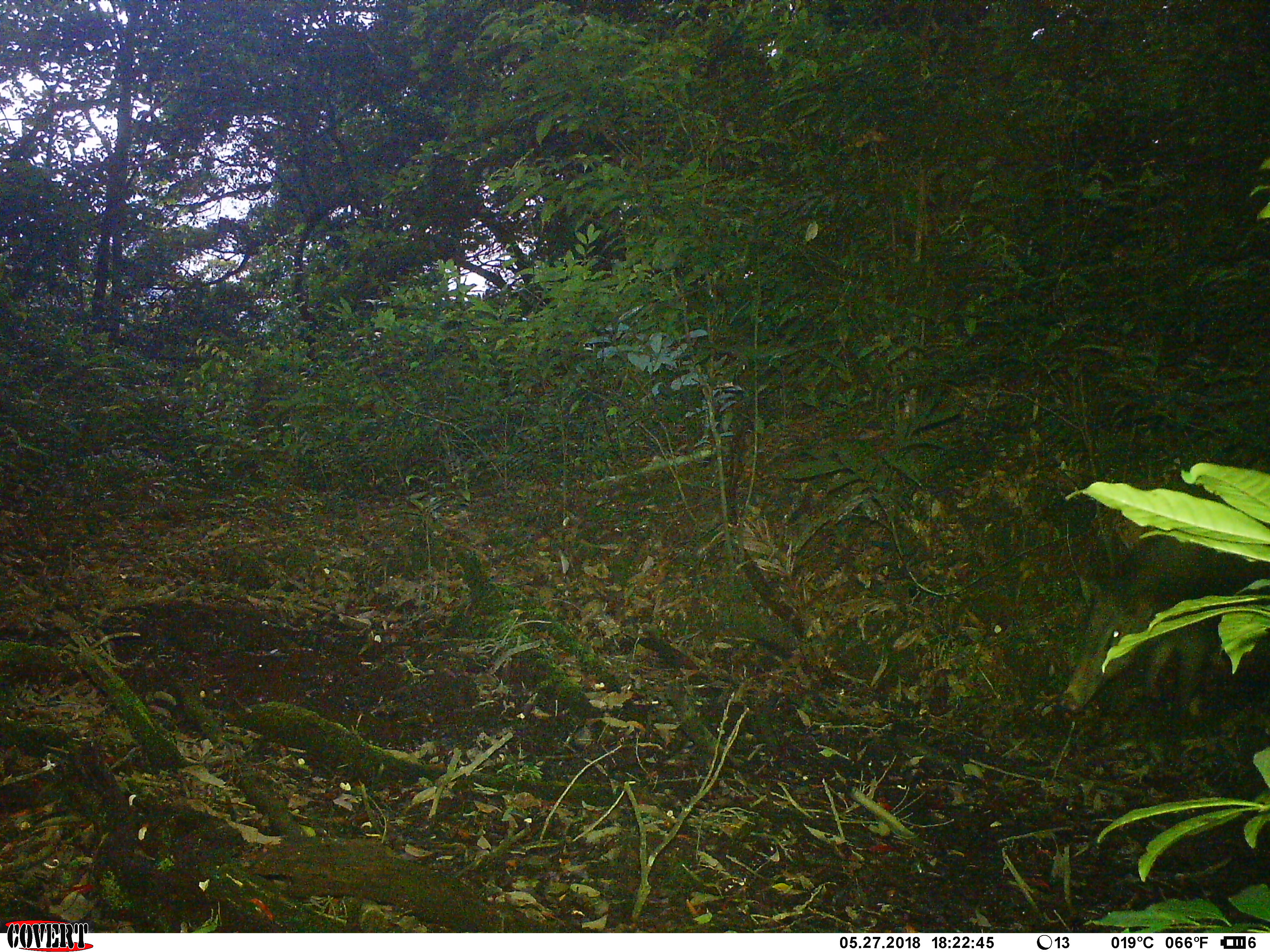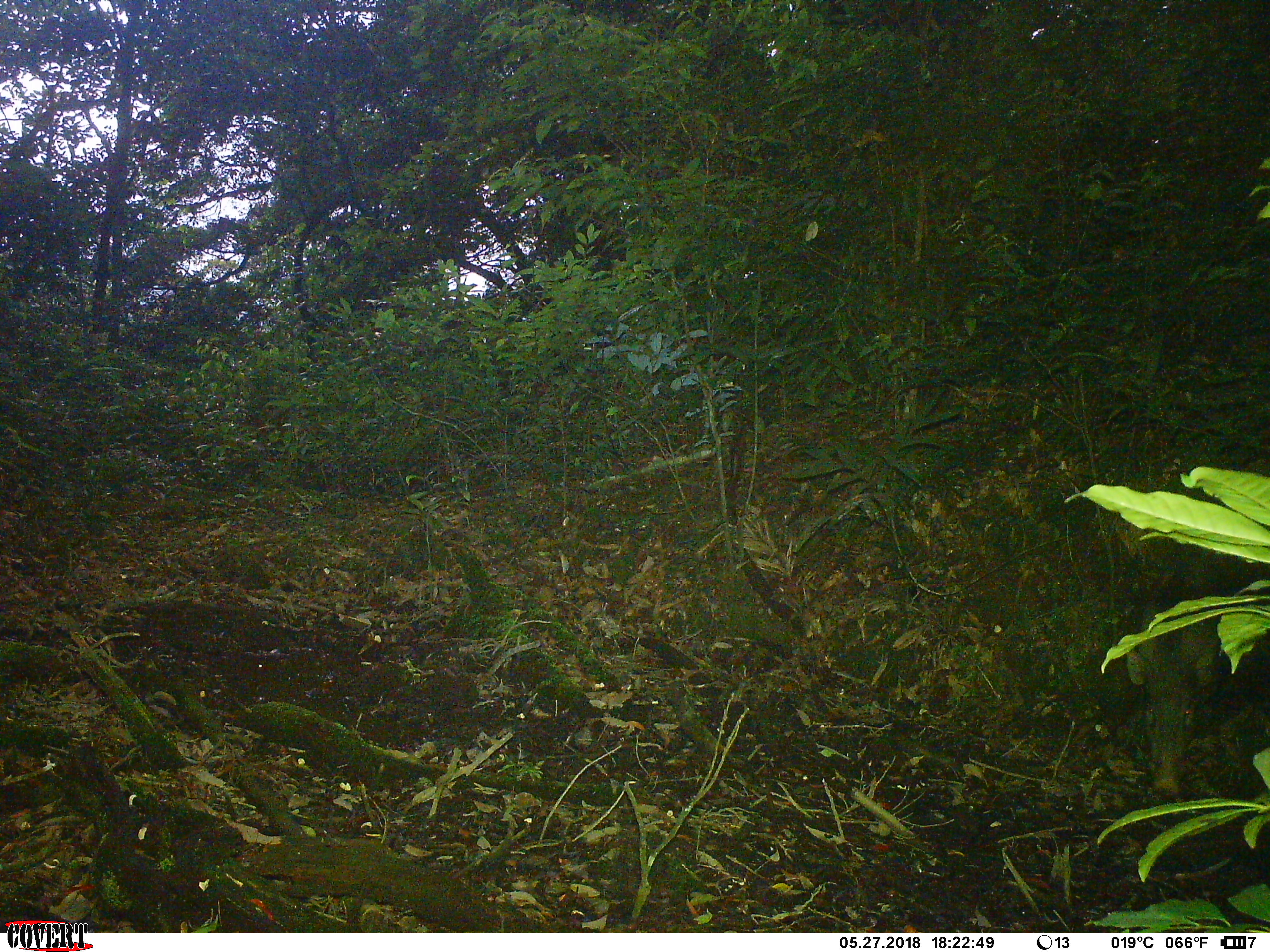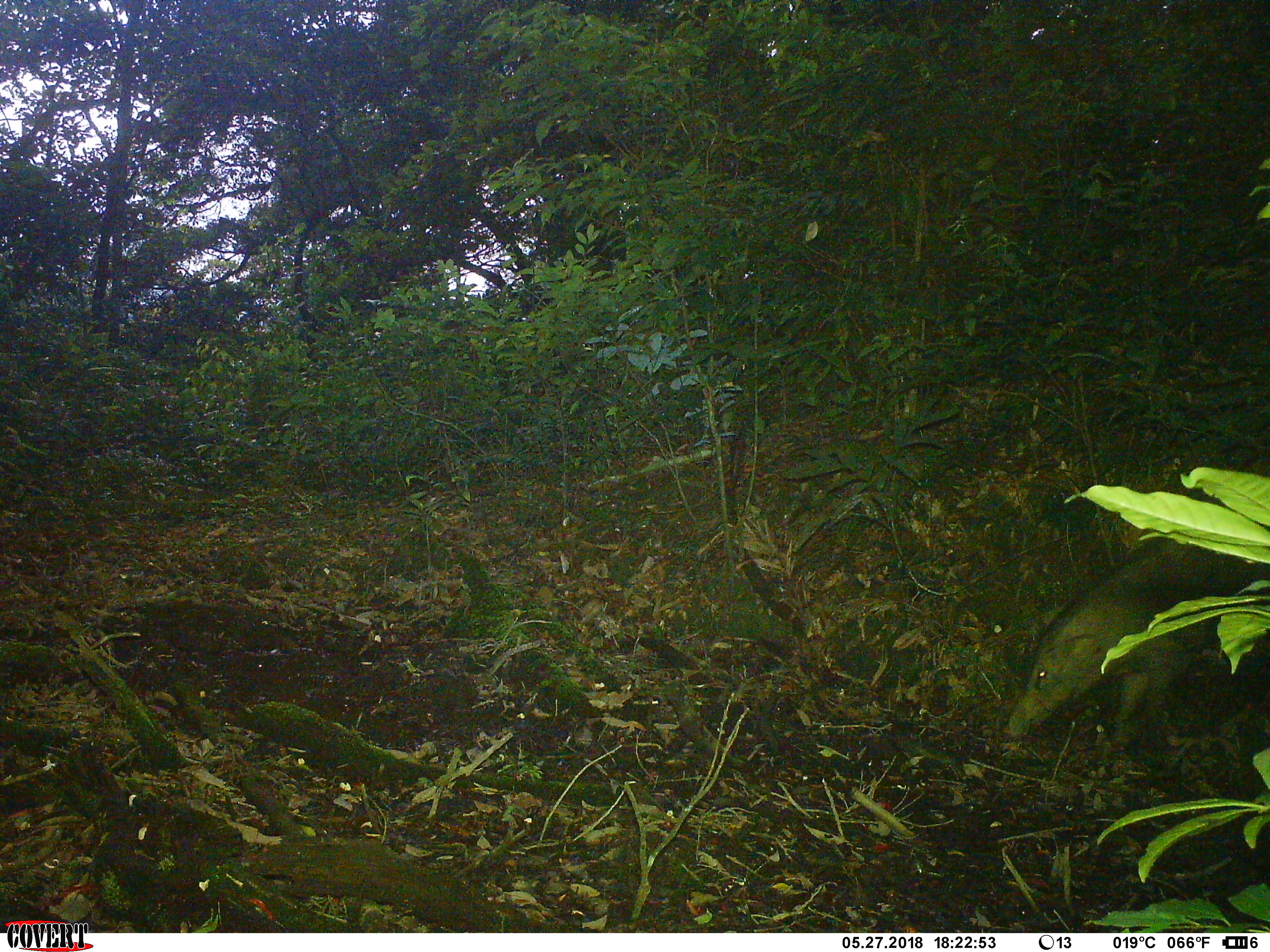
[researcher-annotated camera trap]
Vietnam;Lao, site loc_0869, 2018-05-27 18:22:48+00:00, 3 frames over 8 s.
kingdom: Animalia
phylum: Chordata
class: Mammalia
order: Artiodactyla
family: Suidae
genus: Sus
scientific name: Sus scrofa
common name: eurasian wild pig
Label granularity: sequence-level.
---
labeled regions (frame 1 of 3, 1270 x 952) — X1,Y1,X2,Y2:
eurasian wild pig: 1055,523,1270,719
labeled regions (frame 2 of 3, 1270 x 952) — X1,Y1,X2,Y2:
eurasian wild pig: 1123,554,1267,799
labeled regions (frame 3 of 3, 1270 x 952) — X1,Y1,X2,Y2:
eurasian wild pig: 1003,511,1270,754